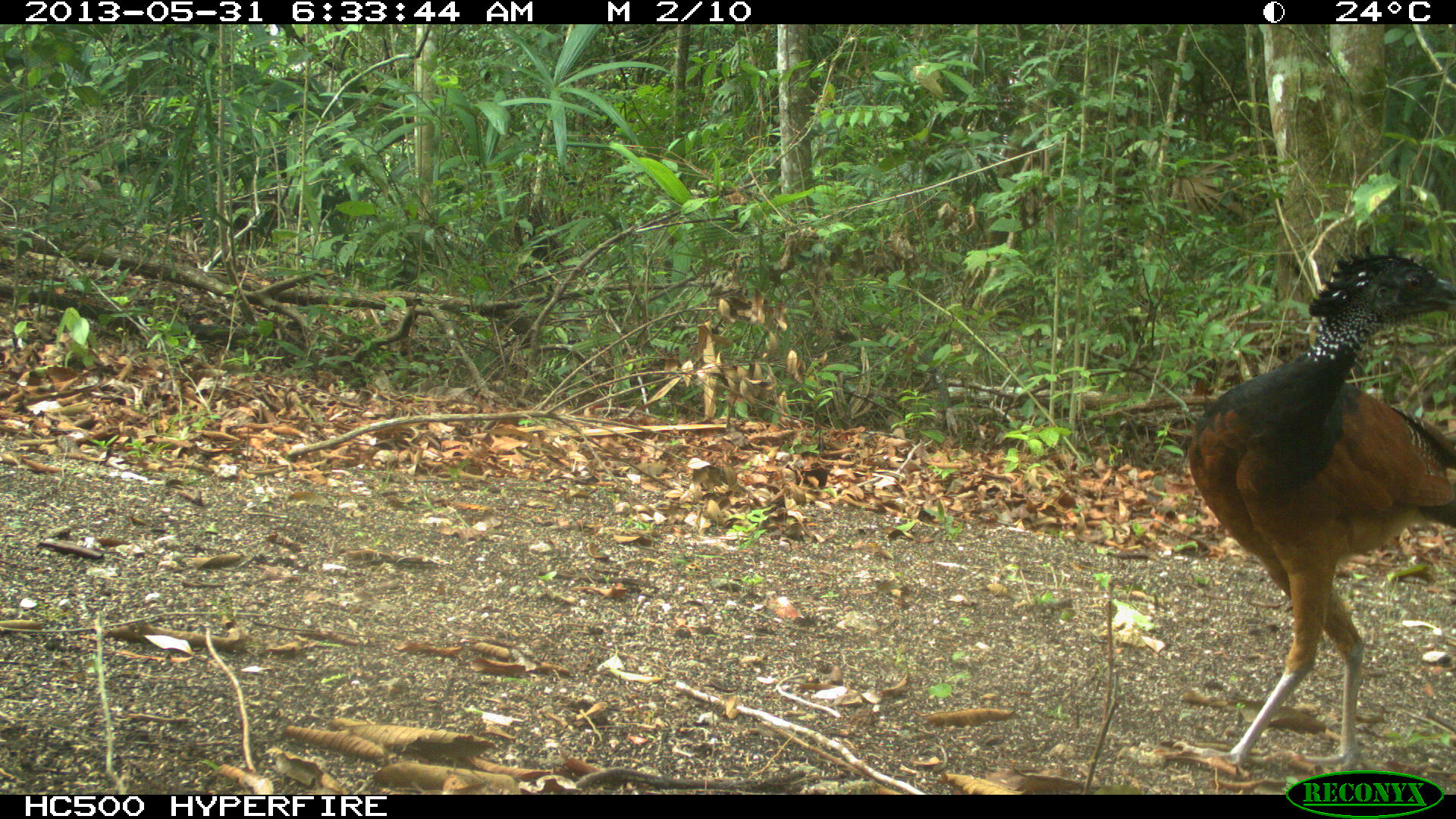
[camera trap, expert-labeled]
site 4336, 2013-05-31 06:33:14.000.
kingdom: Animalia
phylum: Chordata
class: Aves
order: Galliformes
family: Cracidae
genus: Crax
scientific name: Crax rubra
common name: great curassow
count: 1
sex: female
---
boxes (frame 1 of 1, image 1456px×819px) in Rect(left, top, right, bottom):
crax rubra: Rect(1169, 242, 1454, 777)